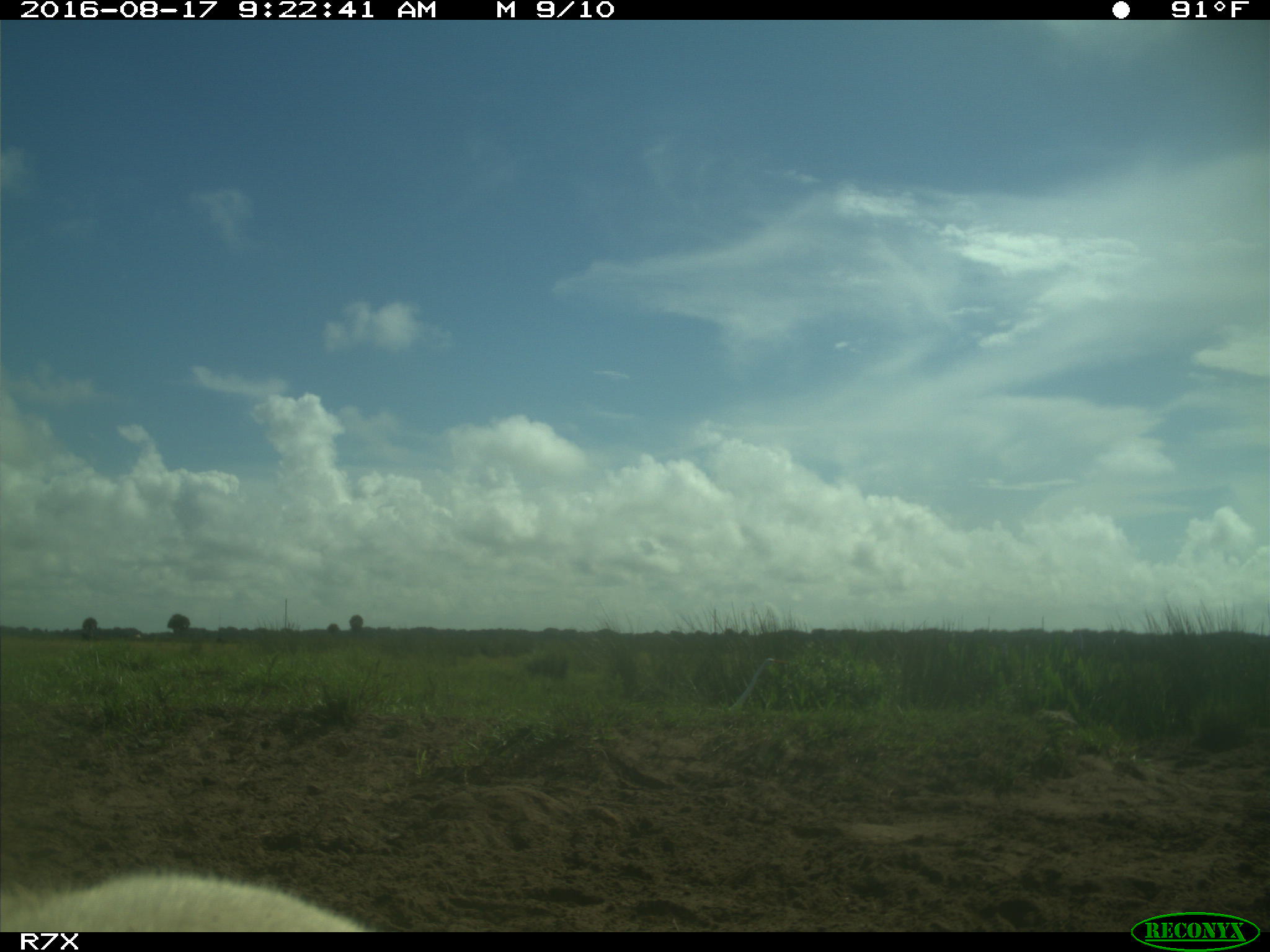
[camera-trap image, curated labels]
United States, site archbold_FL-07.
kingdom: Animalia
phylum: Chordata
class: Mammalia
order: Artiodactyla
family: Bovidae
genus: Bos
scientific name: Bos taurus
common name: domestic cow